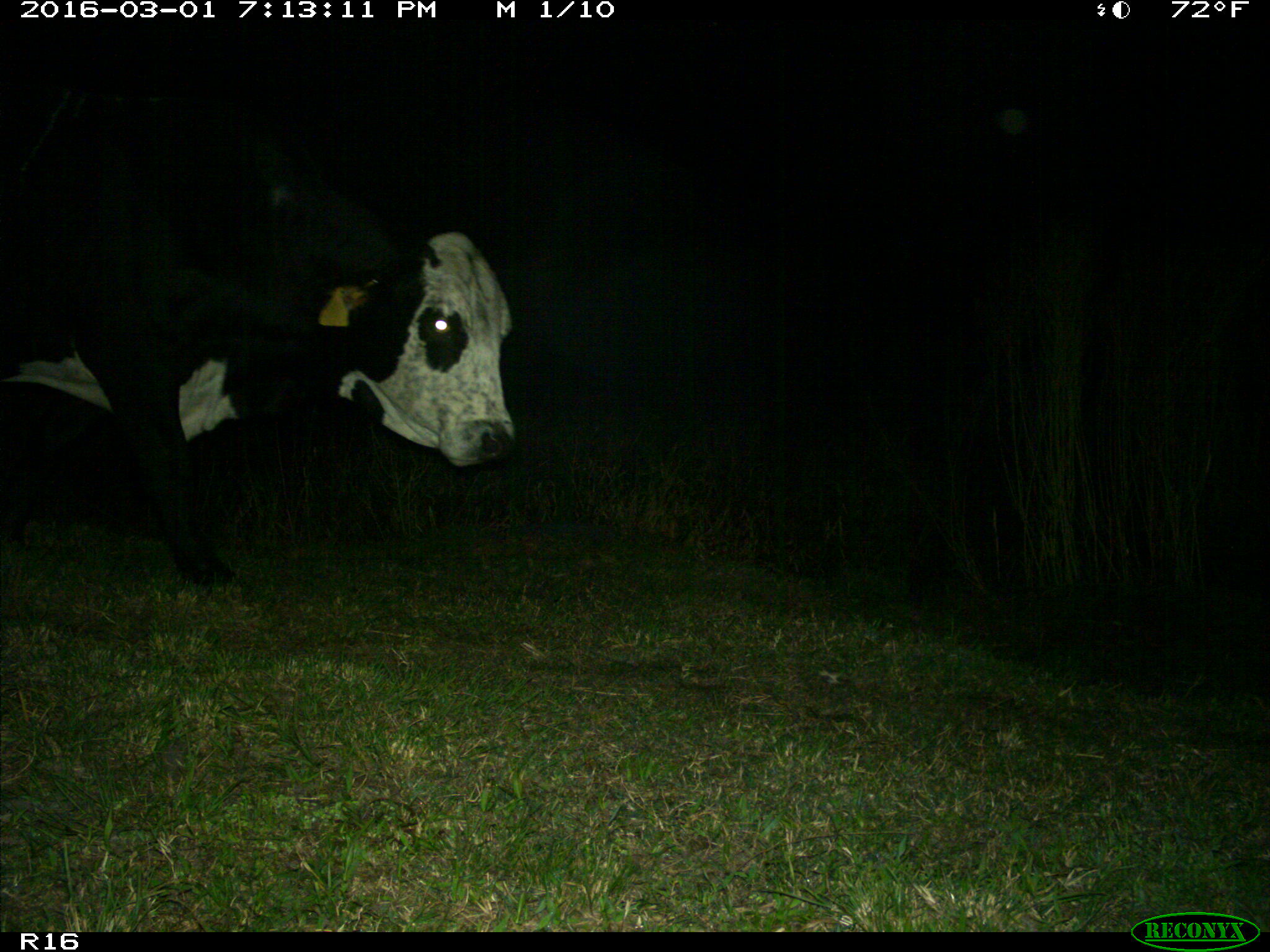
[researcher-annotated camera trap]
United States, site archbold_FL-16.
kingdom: Animalia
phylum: Chordata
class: Mammalia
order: Artiodactyla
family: Bovidae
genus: Bos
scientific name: Bos taurus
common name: domestic cow